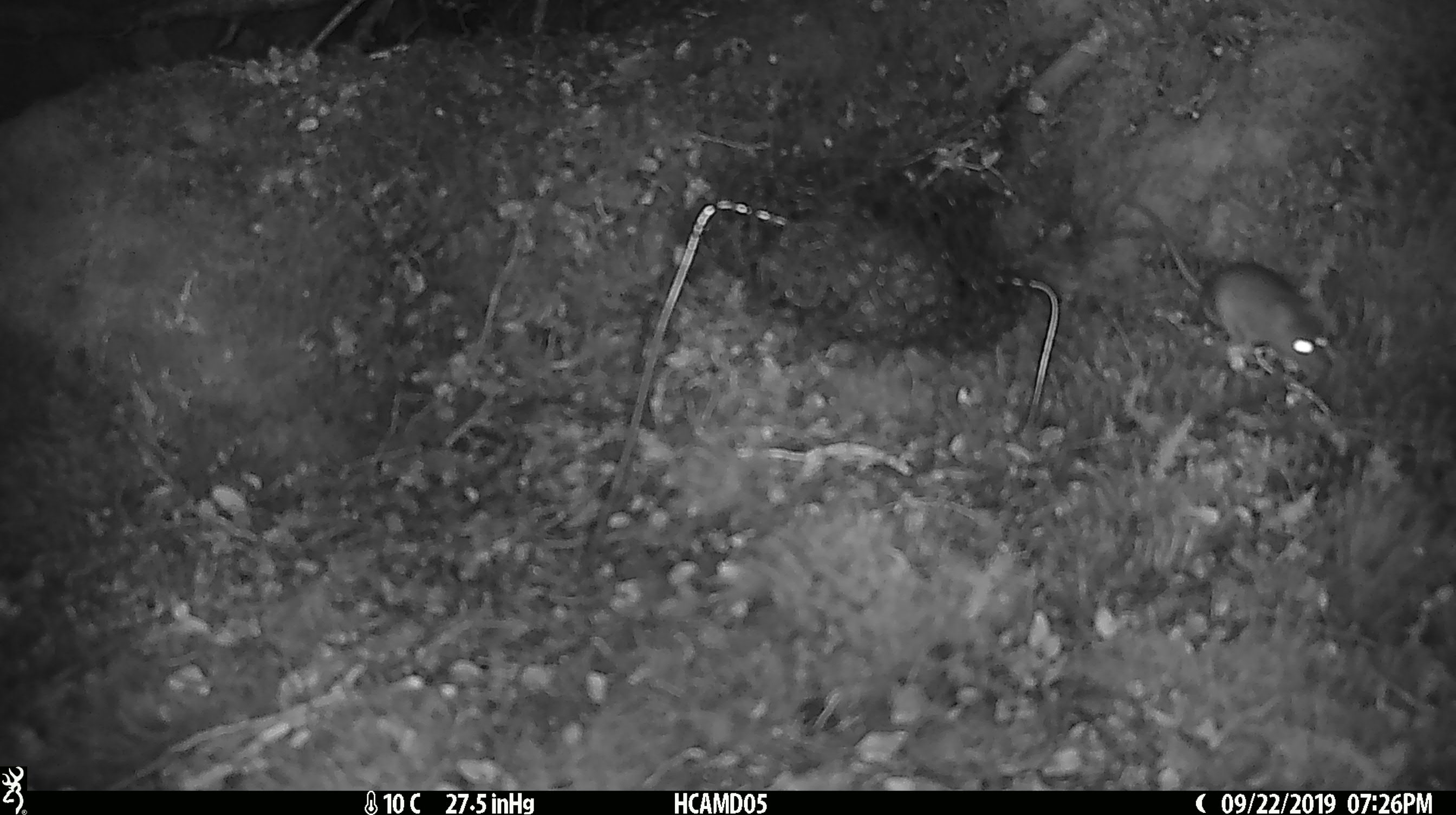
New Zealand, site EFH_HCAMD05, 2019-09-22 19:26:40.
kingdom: Animalia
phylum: Chordata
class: Mammalia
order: Rodentia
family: Muridae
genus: Mus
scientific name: Mus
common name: mouse